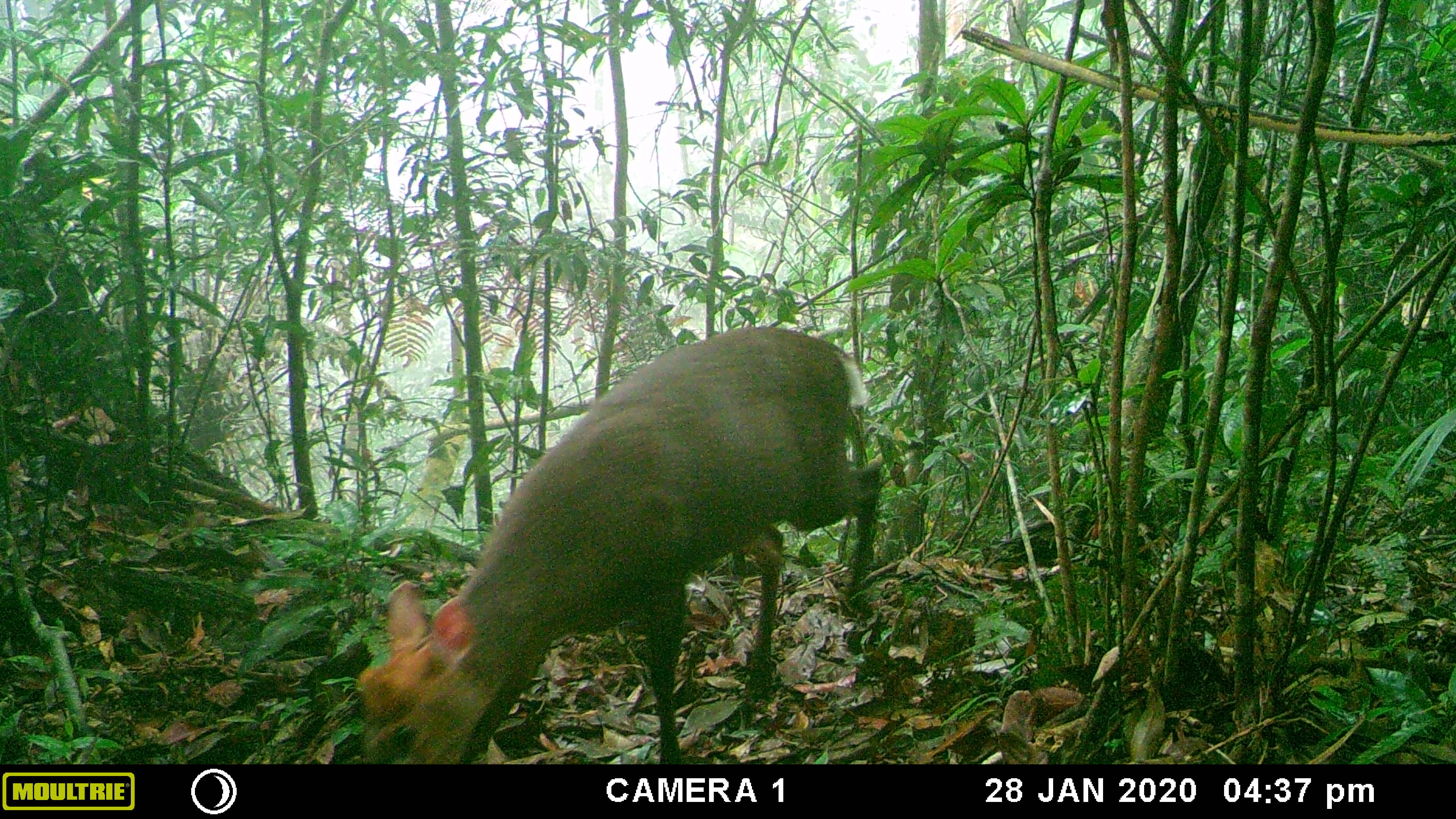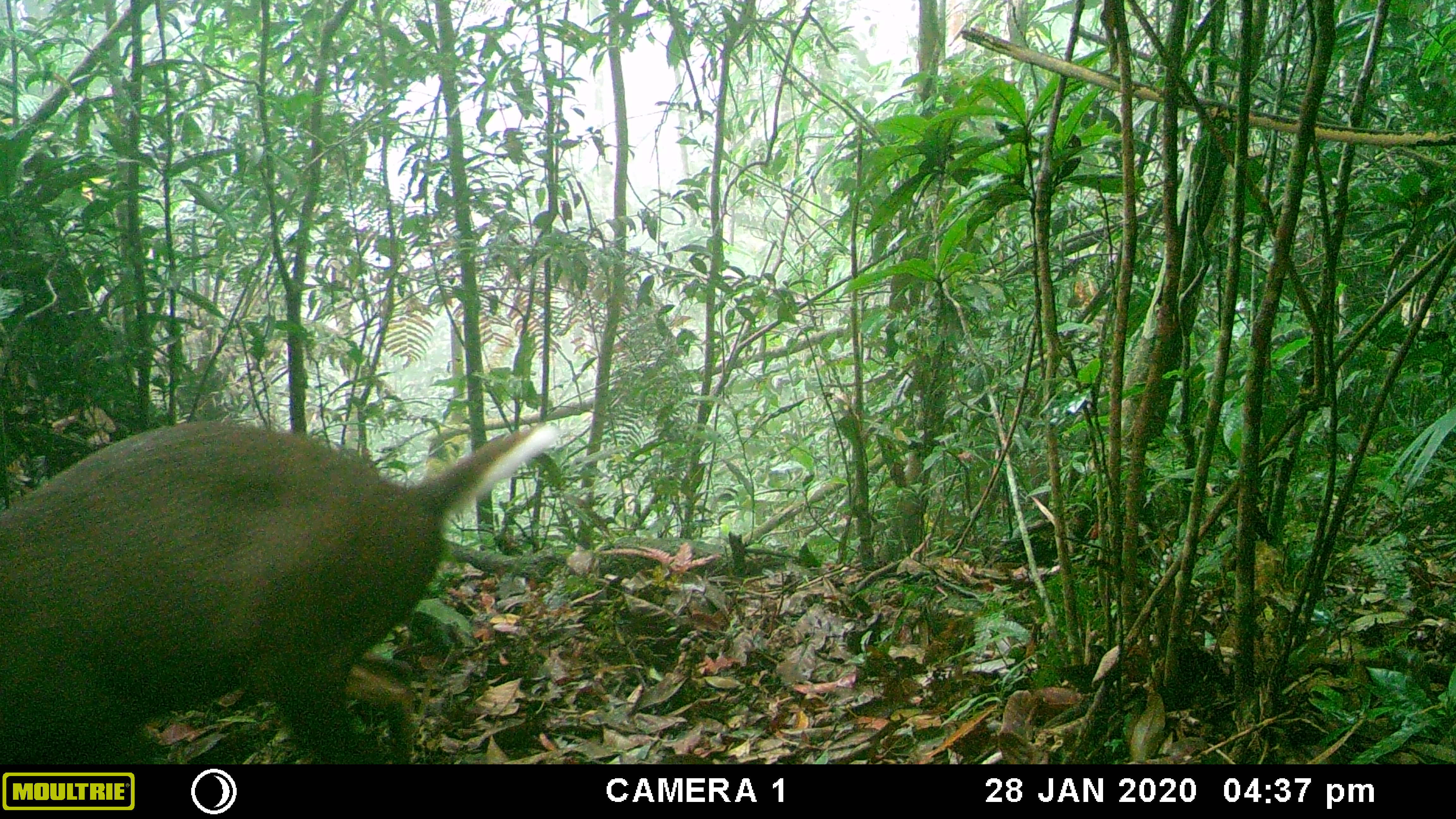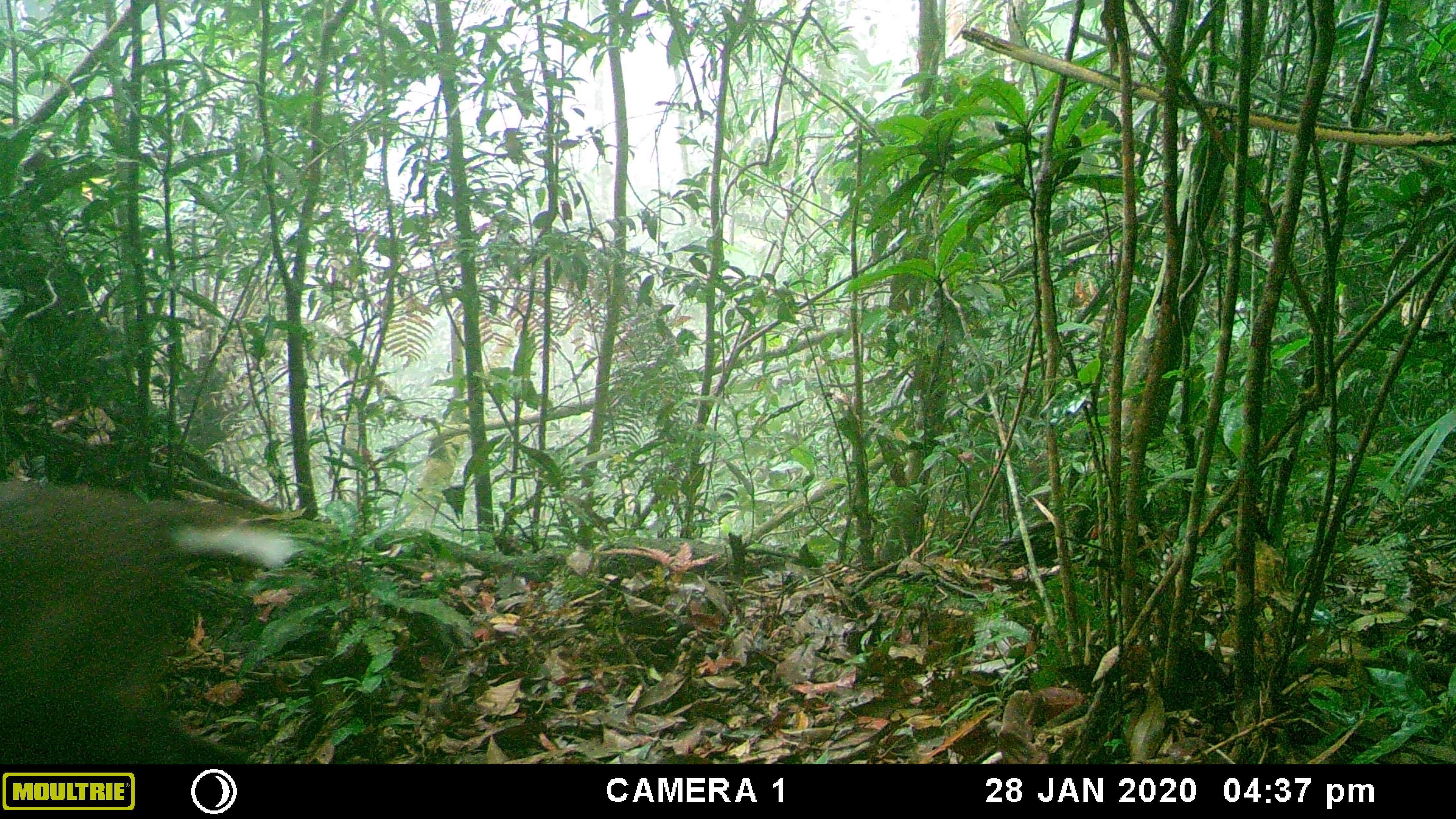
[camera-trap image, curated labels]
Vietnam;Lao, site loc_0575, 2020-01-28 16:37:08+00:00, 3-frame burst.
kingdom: Animalia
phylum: Chordata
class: Mammalia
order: Artiodactyla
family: Cervidae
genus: Muntiacus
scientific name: Muntiacus rooseveltorum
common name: roosevelt's muntjac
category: roosevelts muntjac group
Roosevelts muntjac group (roosevelt's muntjac) (Muntiacus rooseveltorum). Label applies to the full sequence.